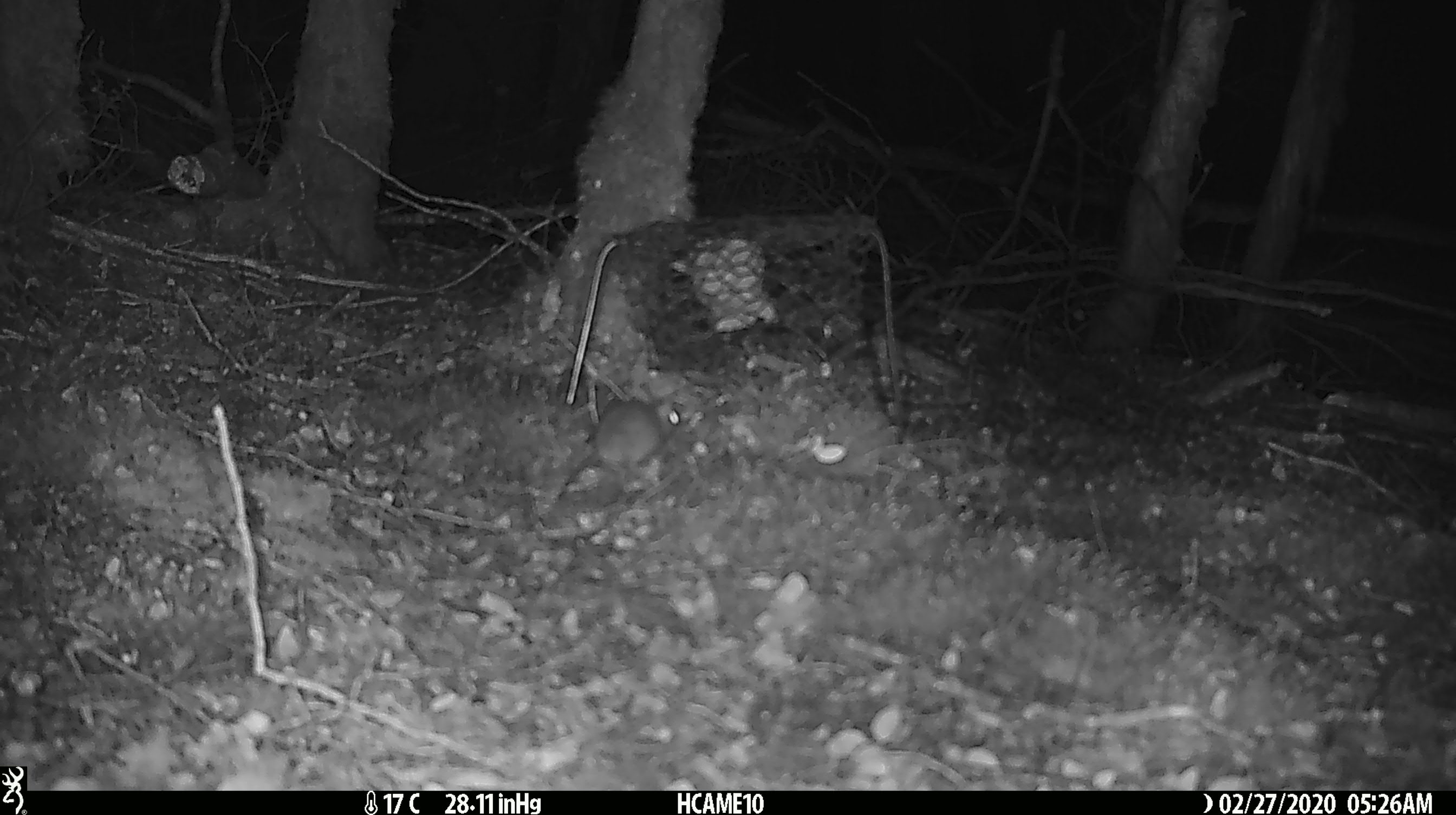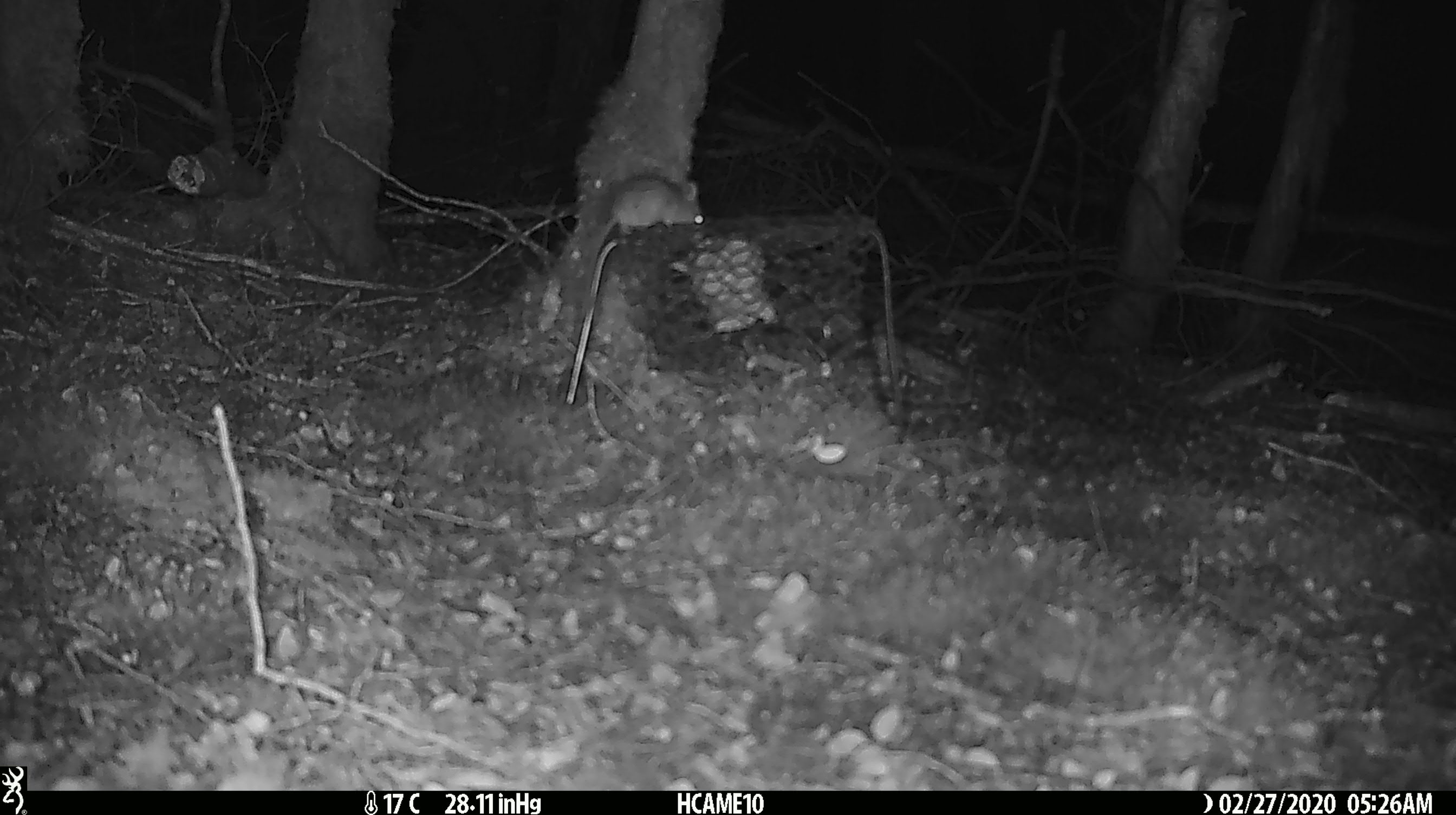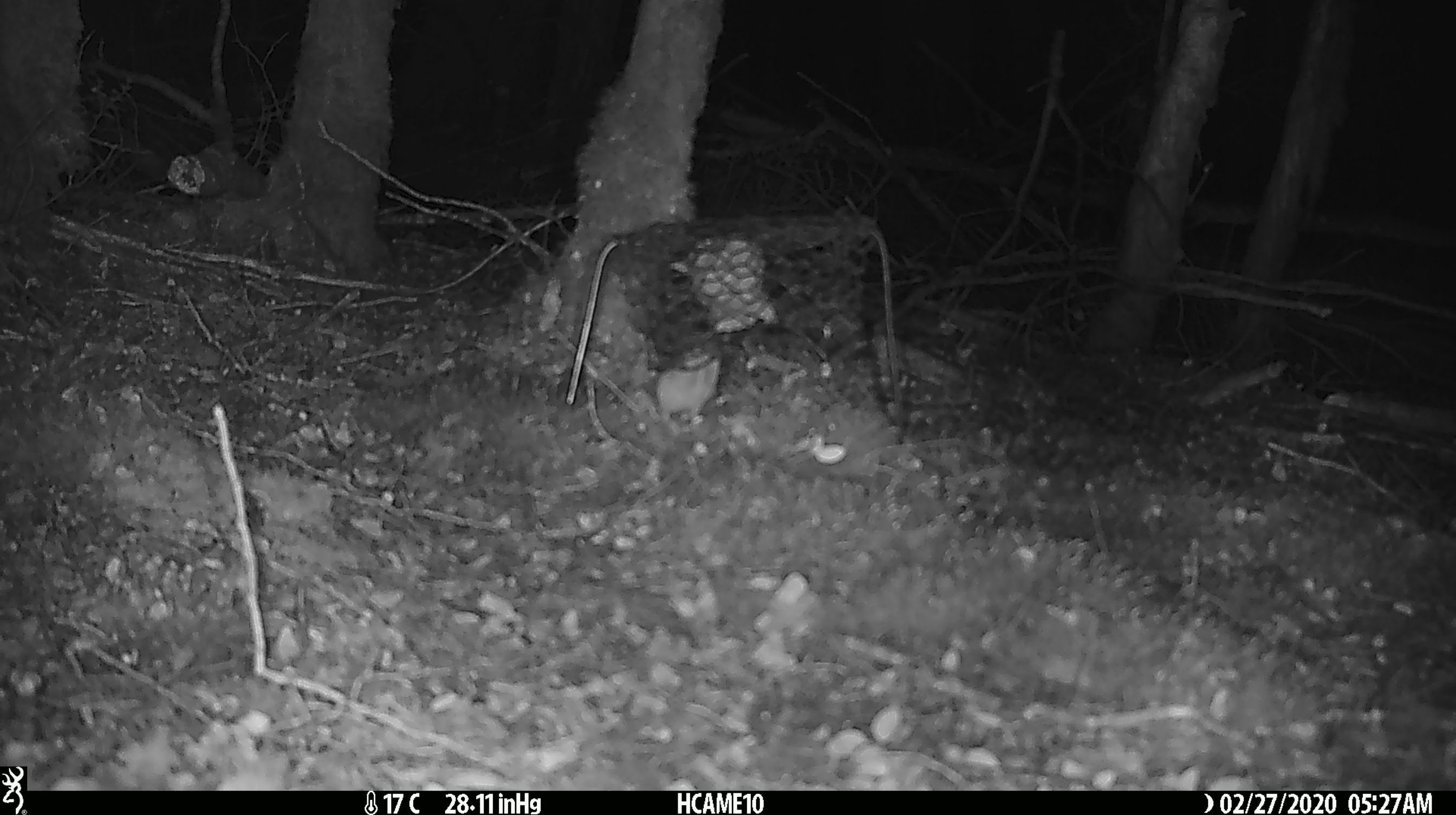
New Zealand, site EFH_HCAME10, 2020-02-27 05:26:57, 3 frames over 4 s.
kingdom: Animalia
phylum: Chordata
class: Mammalia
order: Rodentia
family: Muridae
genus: Mus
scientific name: Mus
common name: mouse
Mouse (Mus).